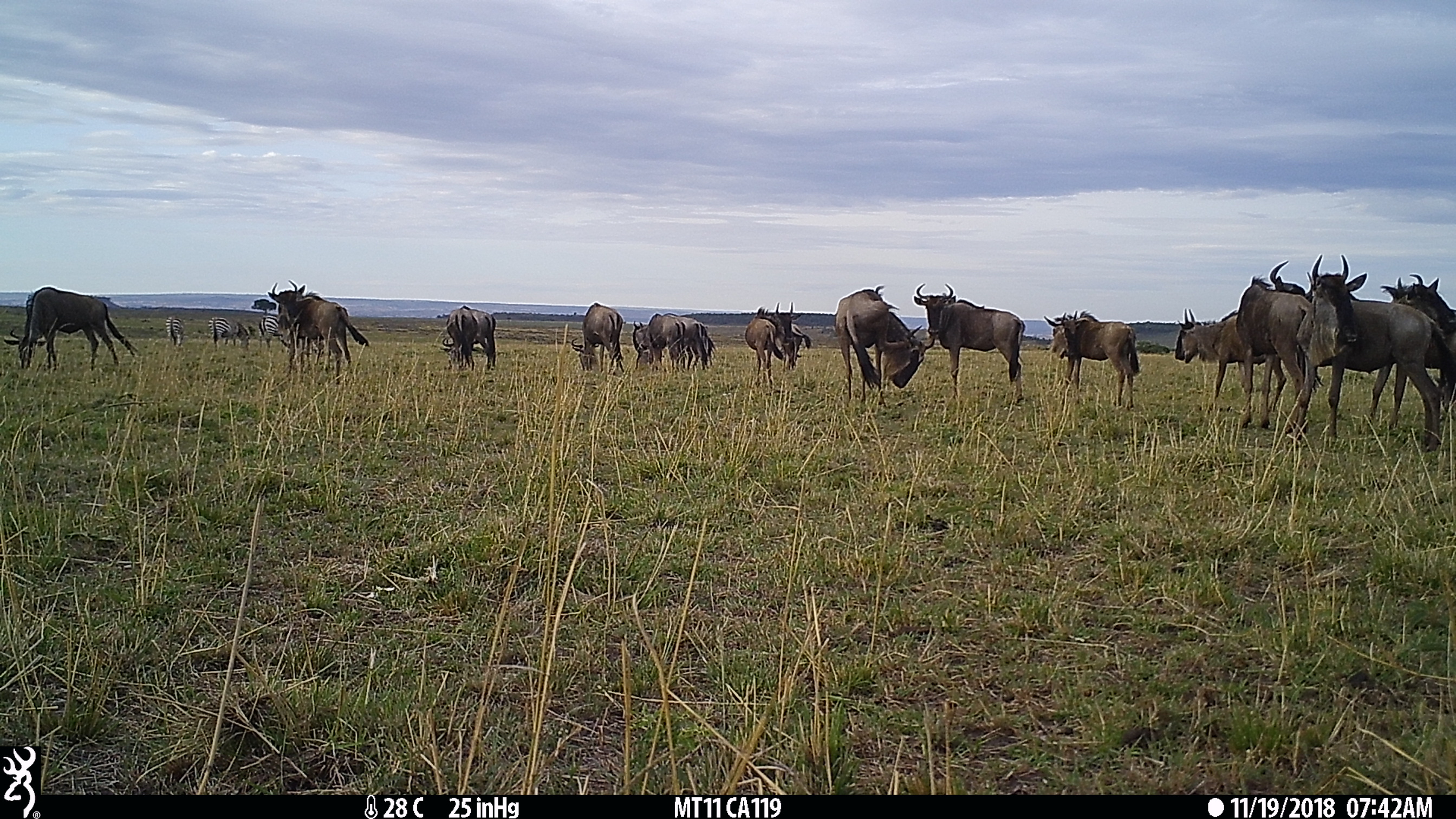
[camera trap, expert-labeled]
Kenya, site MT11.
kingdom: Animalia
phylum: Chordata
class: Mammalia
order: Artiodactyla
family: Bovidae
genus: Connochaetes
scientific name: Connochaetes taurinus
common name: blue wildebeest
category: wildebeest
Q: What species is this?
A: Wildebeest (blue wildebeest) (Connochaetes taurinus).